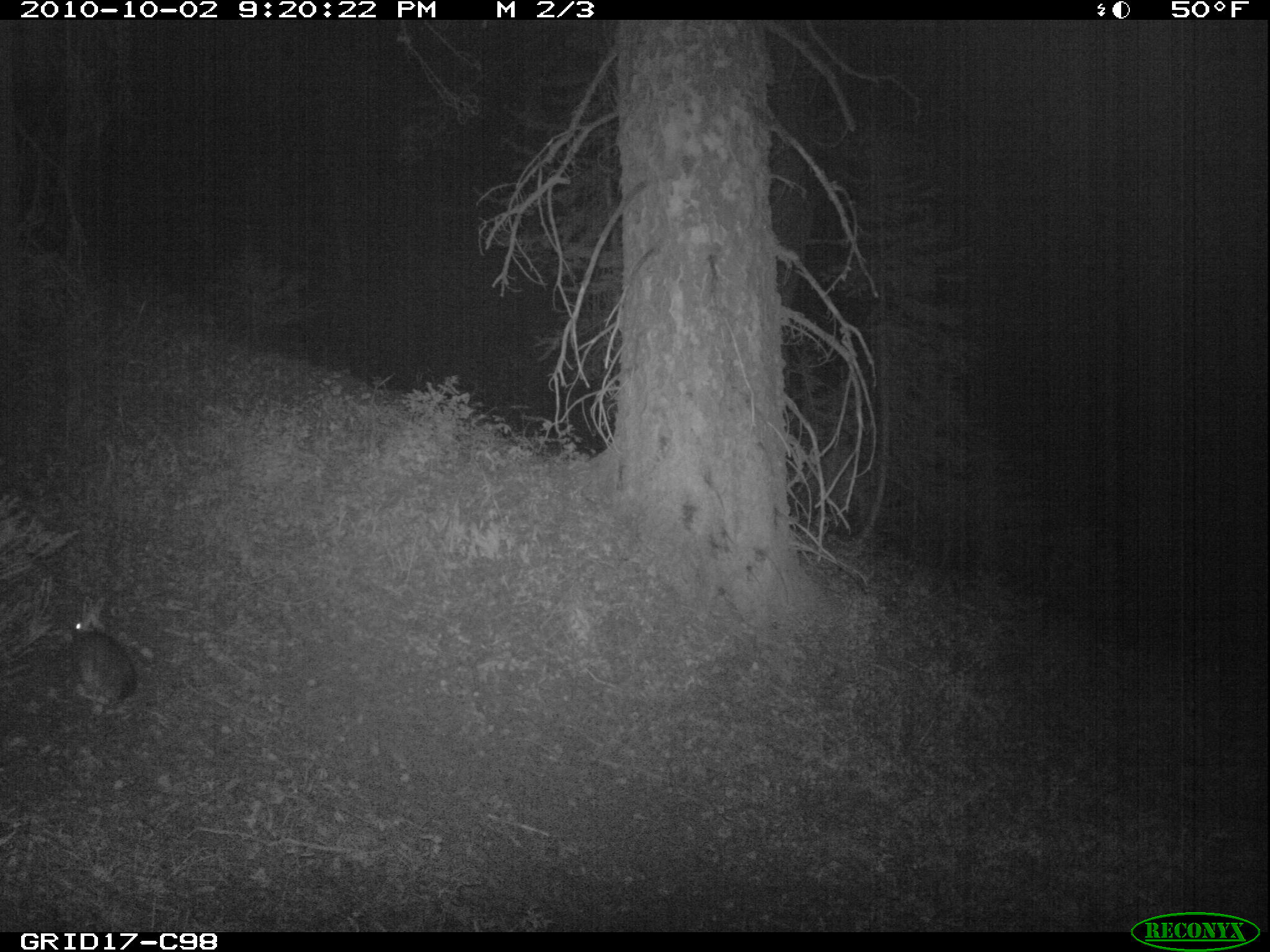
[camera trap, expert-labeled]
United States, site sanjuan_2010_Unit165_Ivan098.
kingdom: Animalia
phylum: Chordata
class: Mammalia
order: Lagomorpha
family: Leporidae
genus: Lepus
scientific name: Lepus americanus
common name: snowshoe hare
Lepus americanus (snowshoe hare).